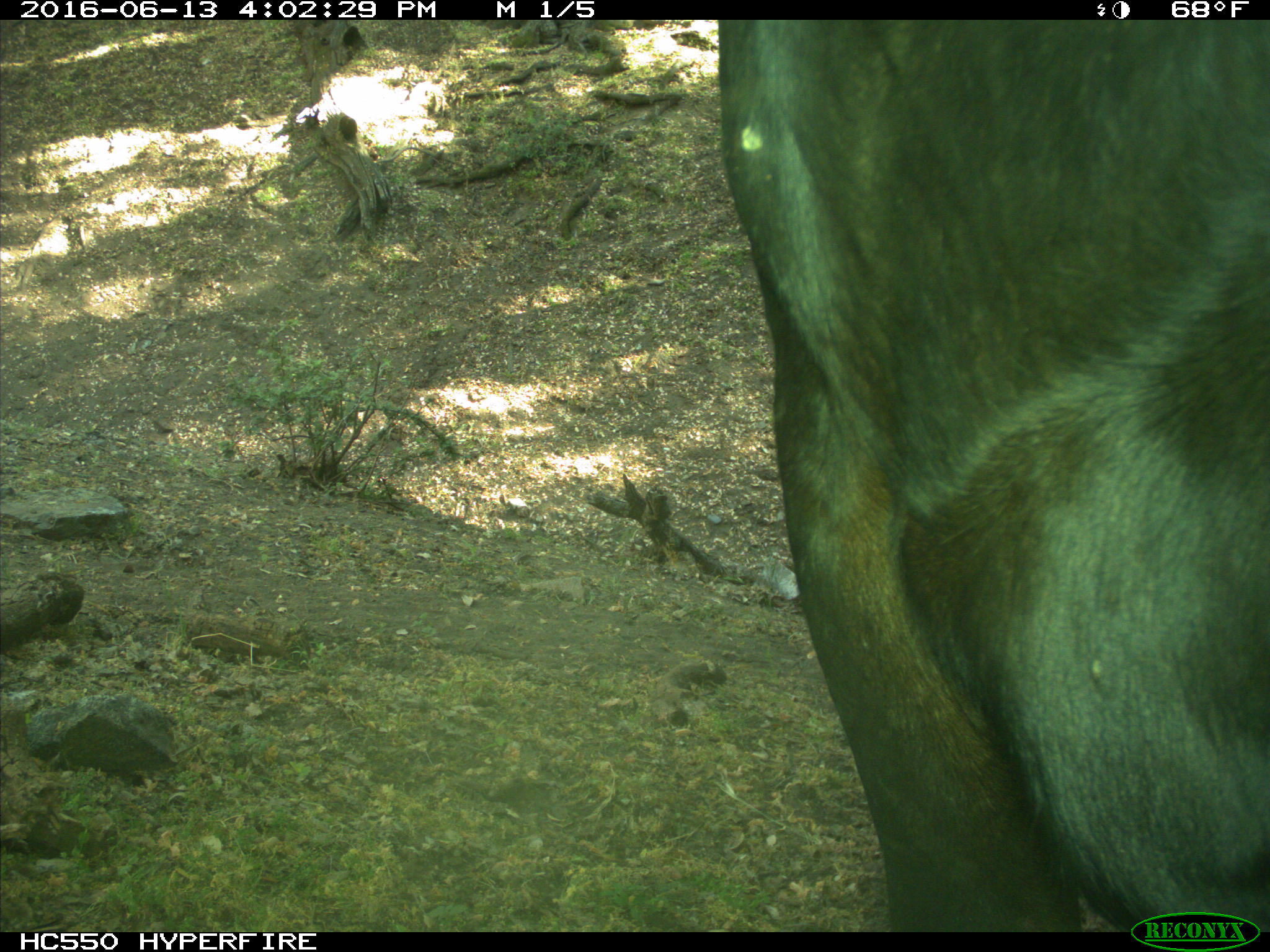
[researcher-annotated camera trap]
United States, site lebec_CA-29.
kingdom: Animalia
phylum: Chordata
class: Mammalia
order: Artiodactyla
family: Bovidae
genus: Bos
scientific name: Bos taurus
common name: domestic cow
Bos taurus (domestic cow).